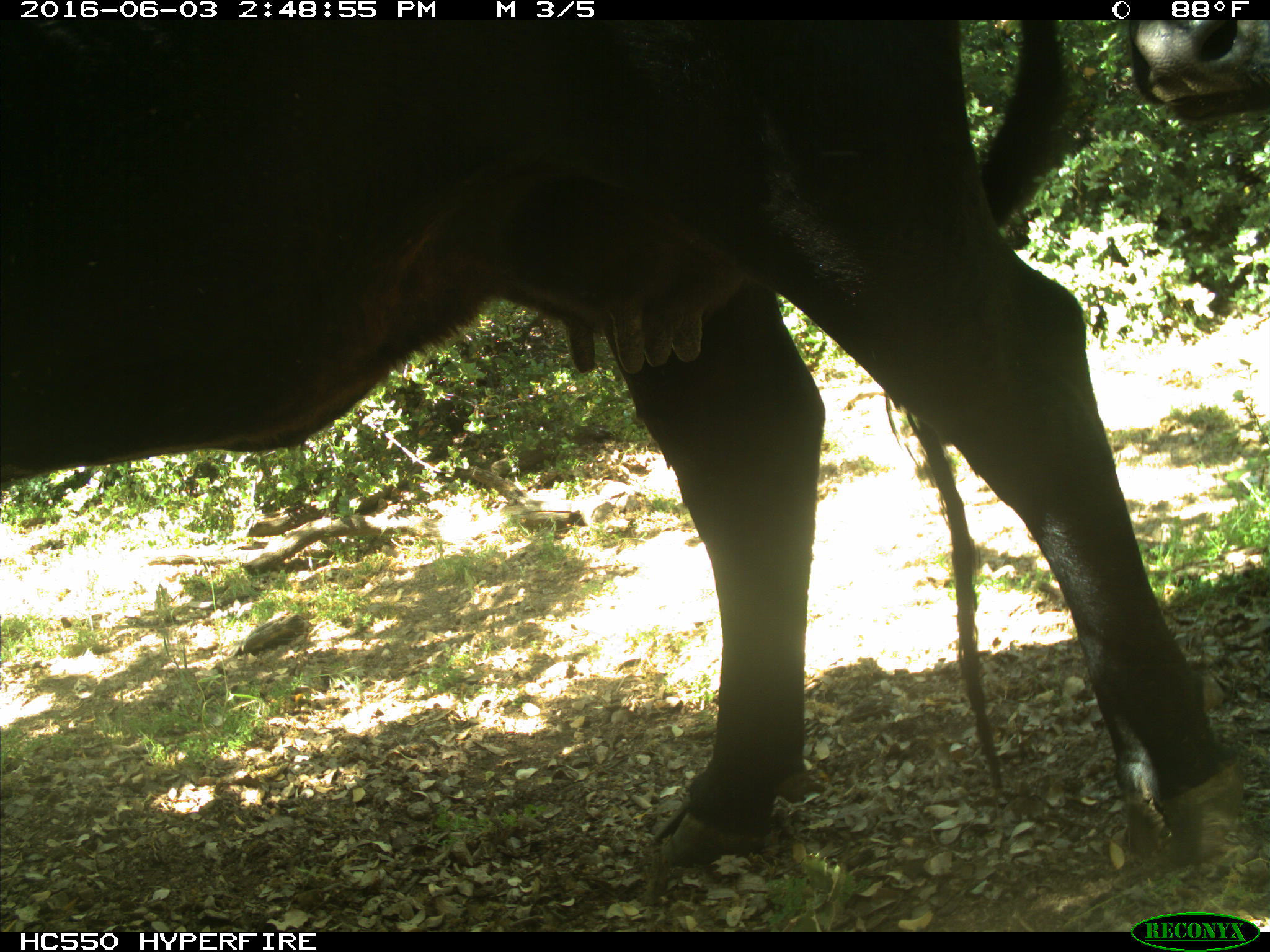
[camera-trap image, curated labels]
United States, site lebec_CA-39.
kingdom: Animalia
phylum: Chordata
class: Mammalia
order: Artiodactyla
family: Bovidae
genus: Bos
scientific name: Bos taurus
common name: domestic cow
Bos taurus (domestic cow).